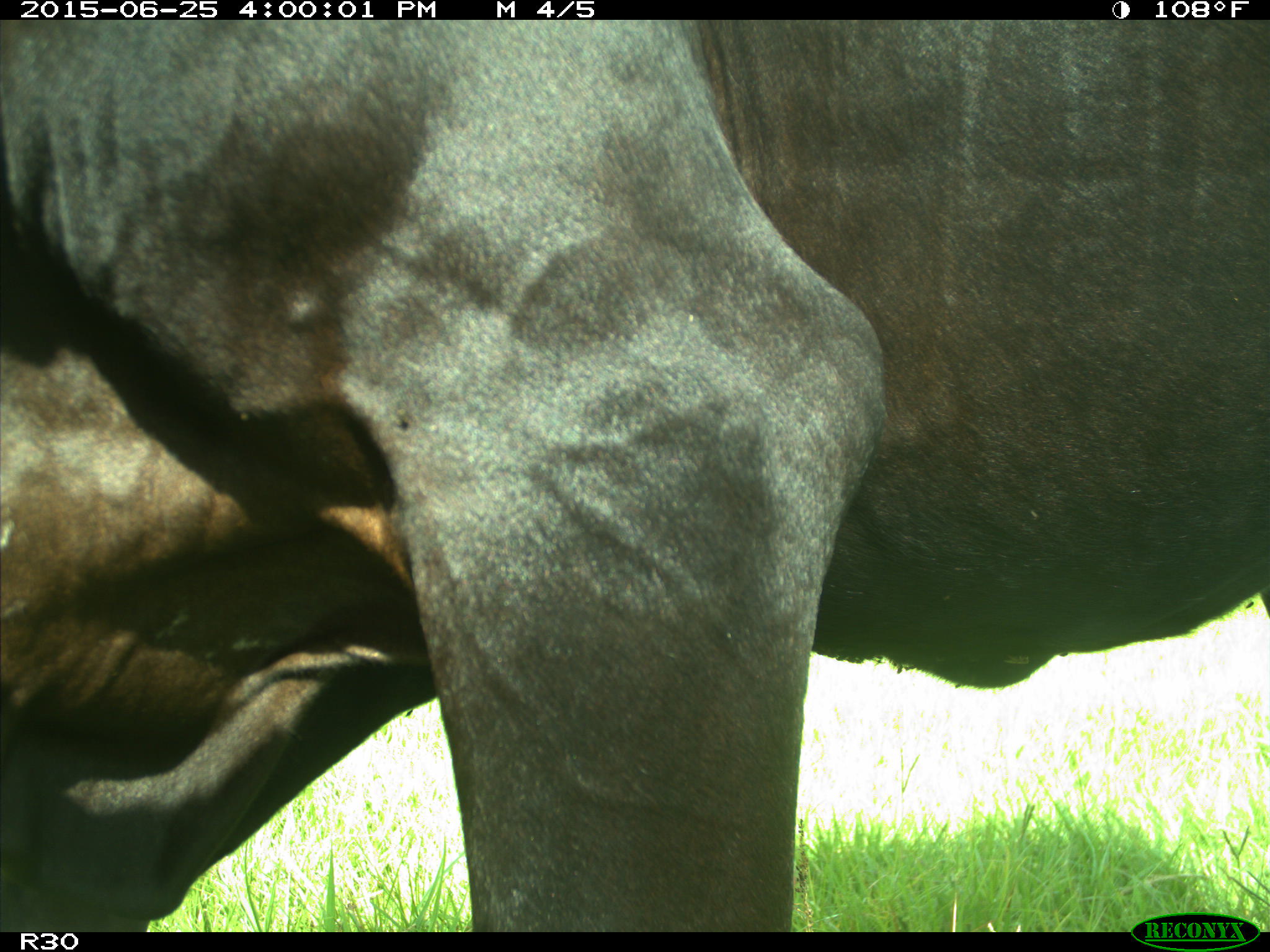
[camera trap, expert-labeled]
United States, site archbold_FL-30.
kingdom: Animalia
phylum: Chordata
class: Mammalia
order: Artiodactyla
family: Bovidae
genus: Bos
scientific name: Bos taurus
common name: domestic cow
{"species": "Bos taurus (domestic cow)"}